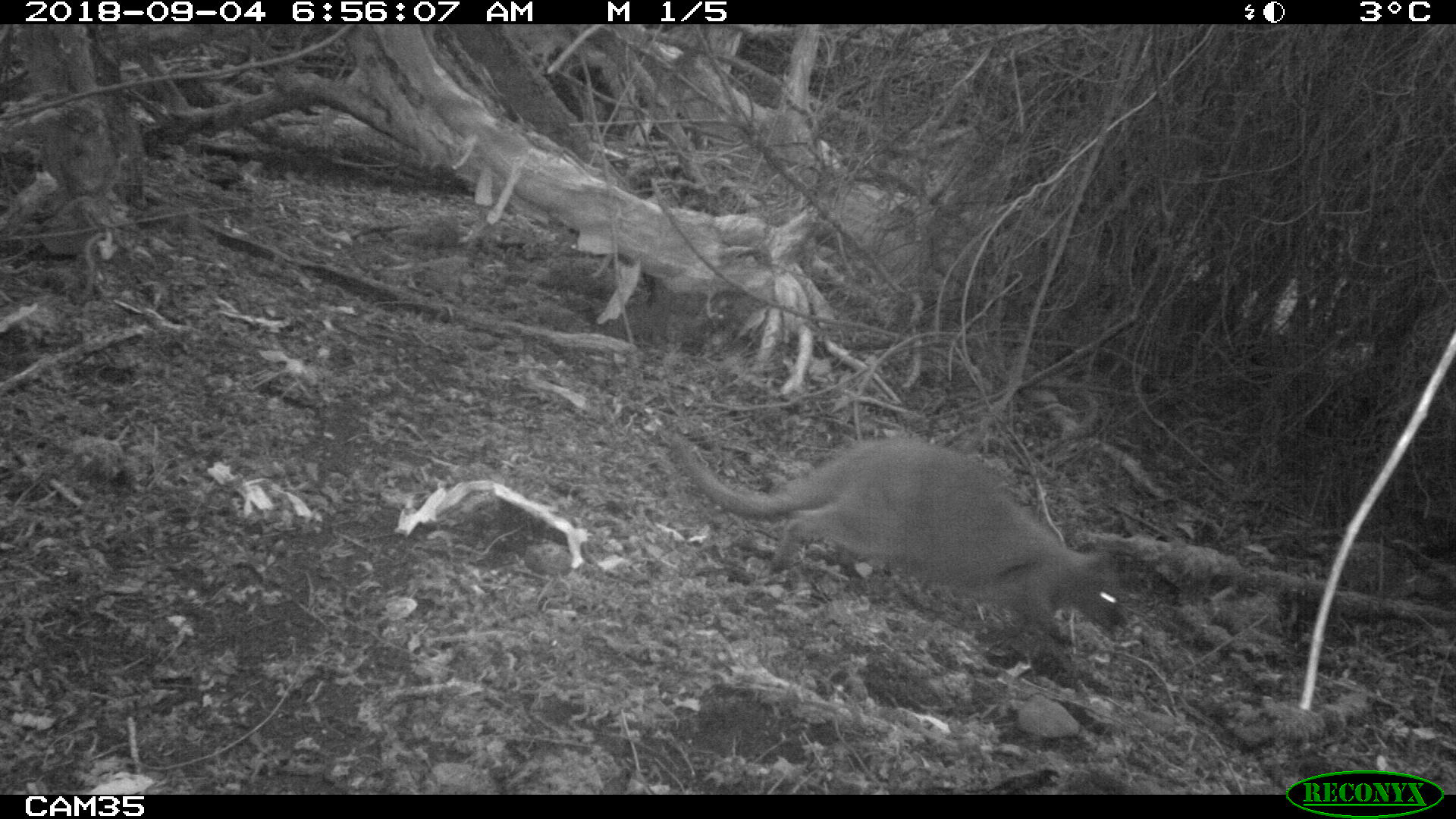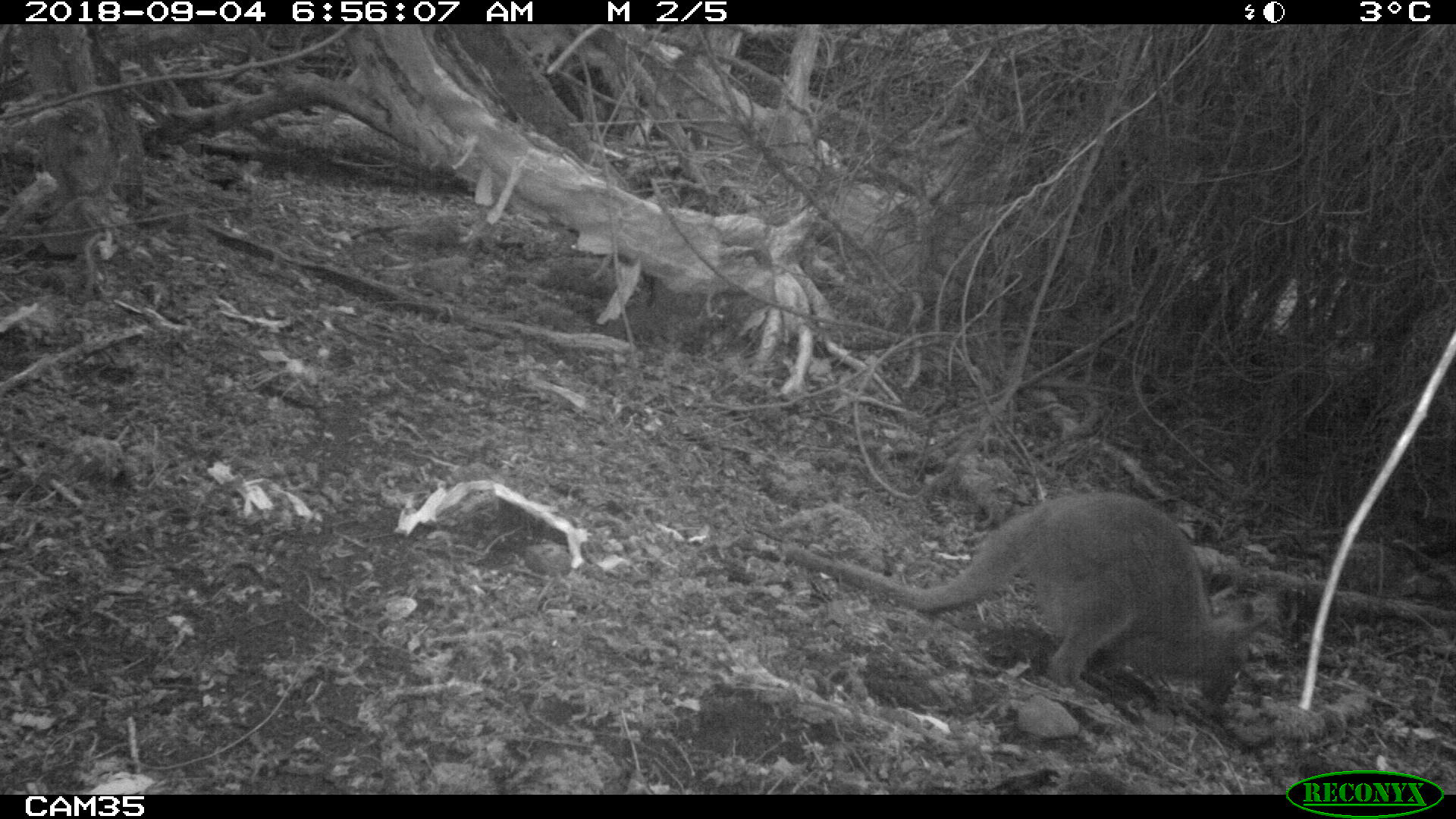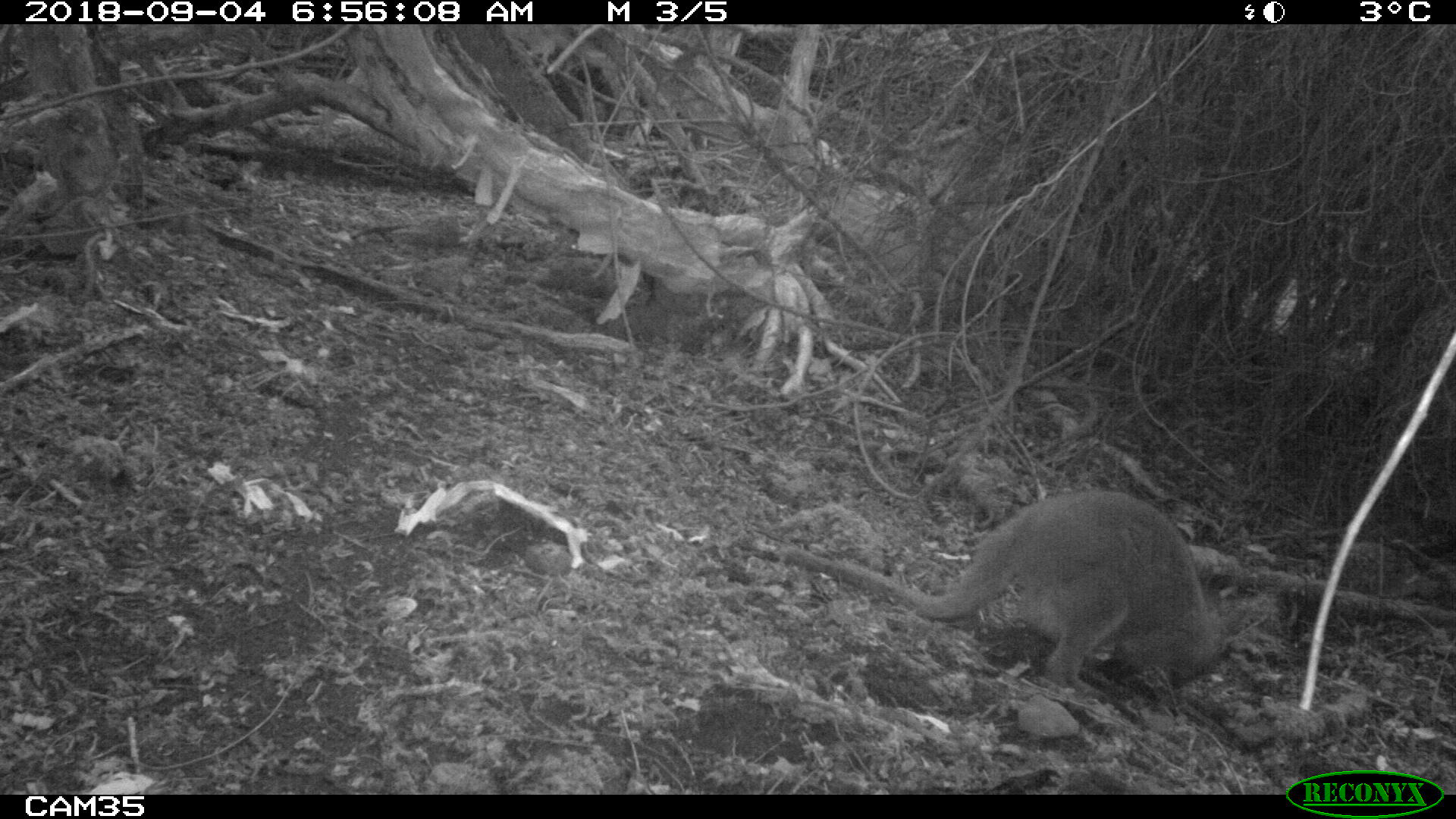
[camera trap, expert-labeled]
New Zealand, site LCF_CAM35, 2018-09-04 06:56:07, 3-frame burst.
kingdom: Animalia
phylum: Chordata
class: Mammalia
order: Diprotodontia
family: Macropodidae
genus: Notamacropus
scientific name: Notamacropus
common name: wallaby